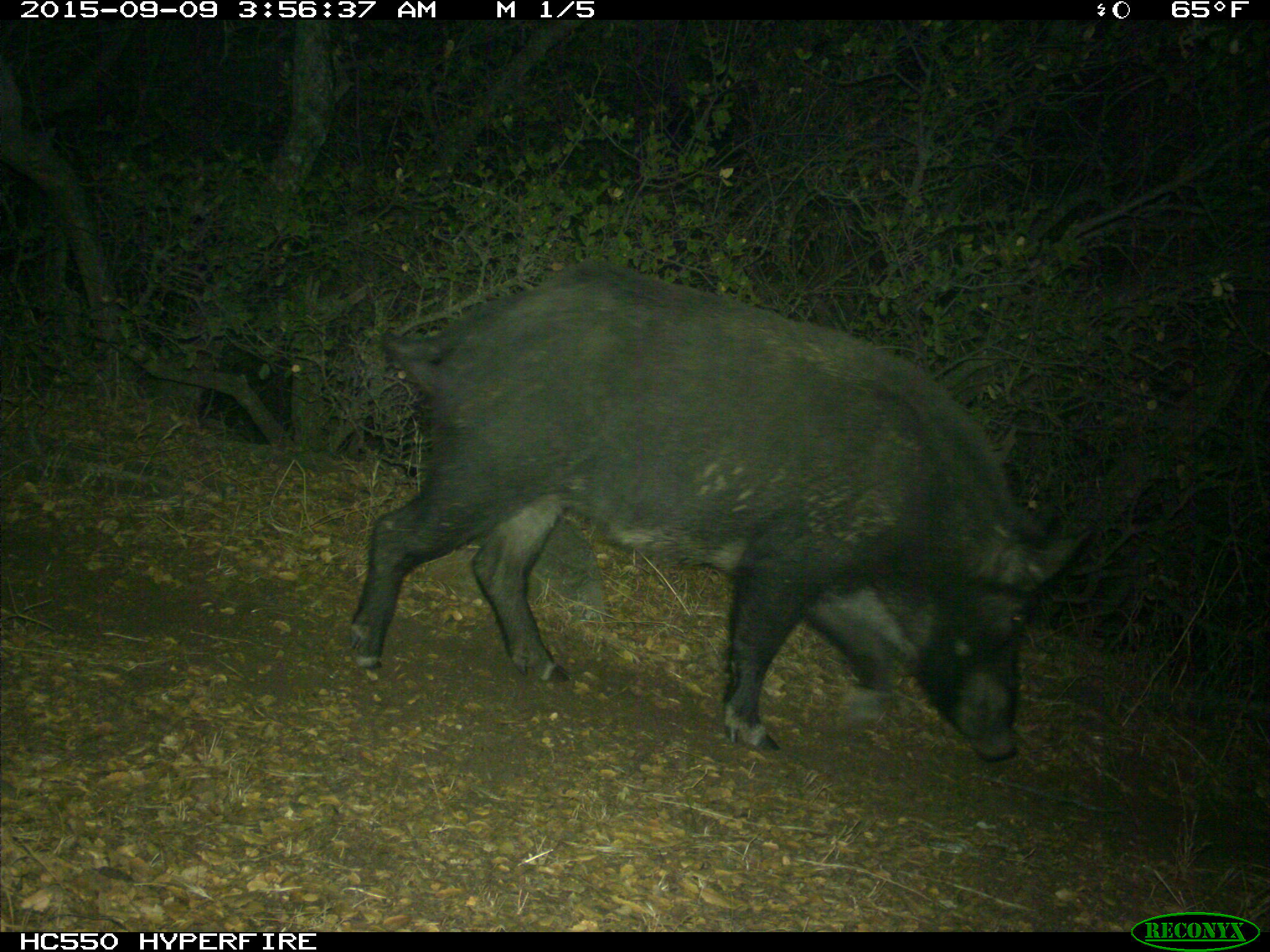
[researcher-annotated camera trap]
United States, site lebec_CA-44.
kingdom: Animalia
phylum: Chordata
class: Mammalia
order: Artiodactyla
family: Suidae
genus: Sus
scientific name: Sus scrofa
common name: wild boar